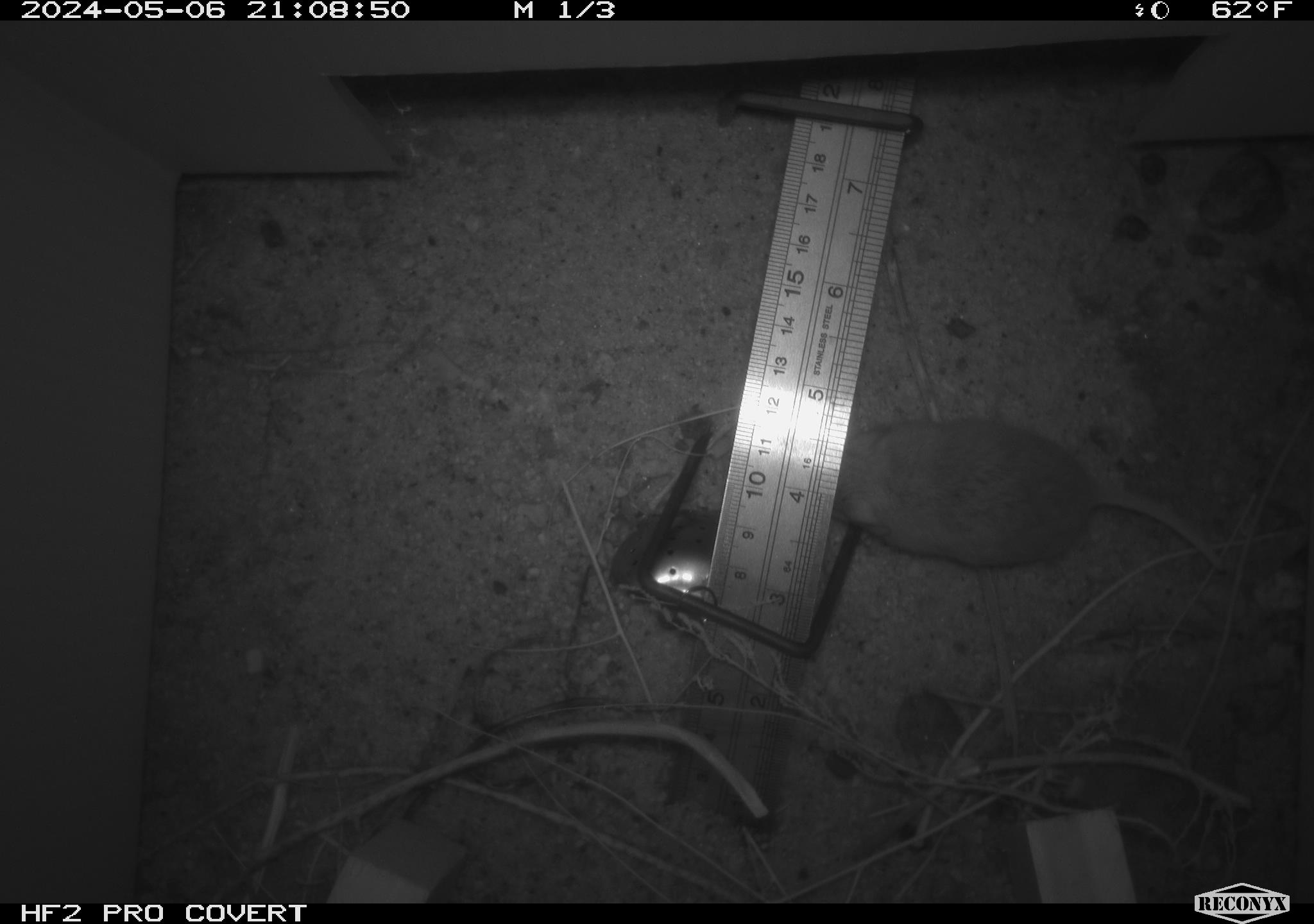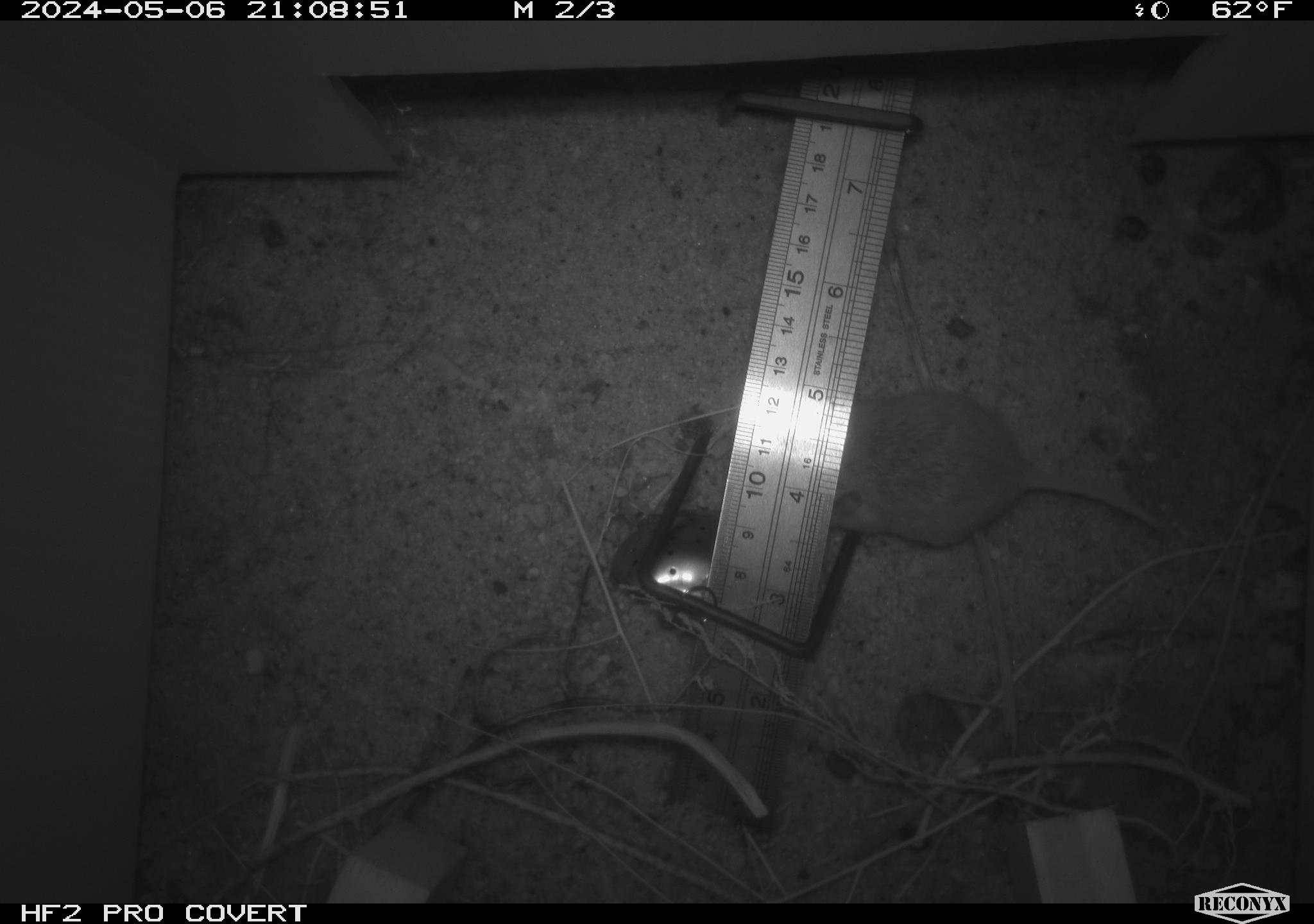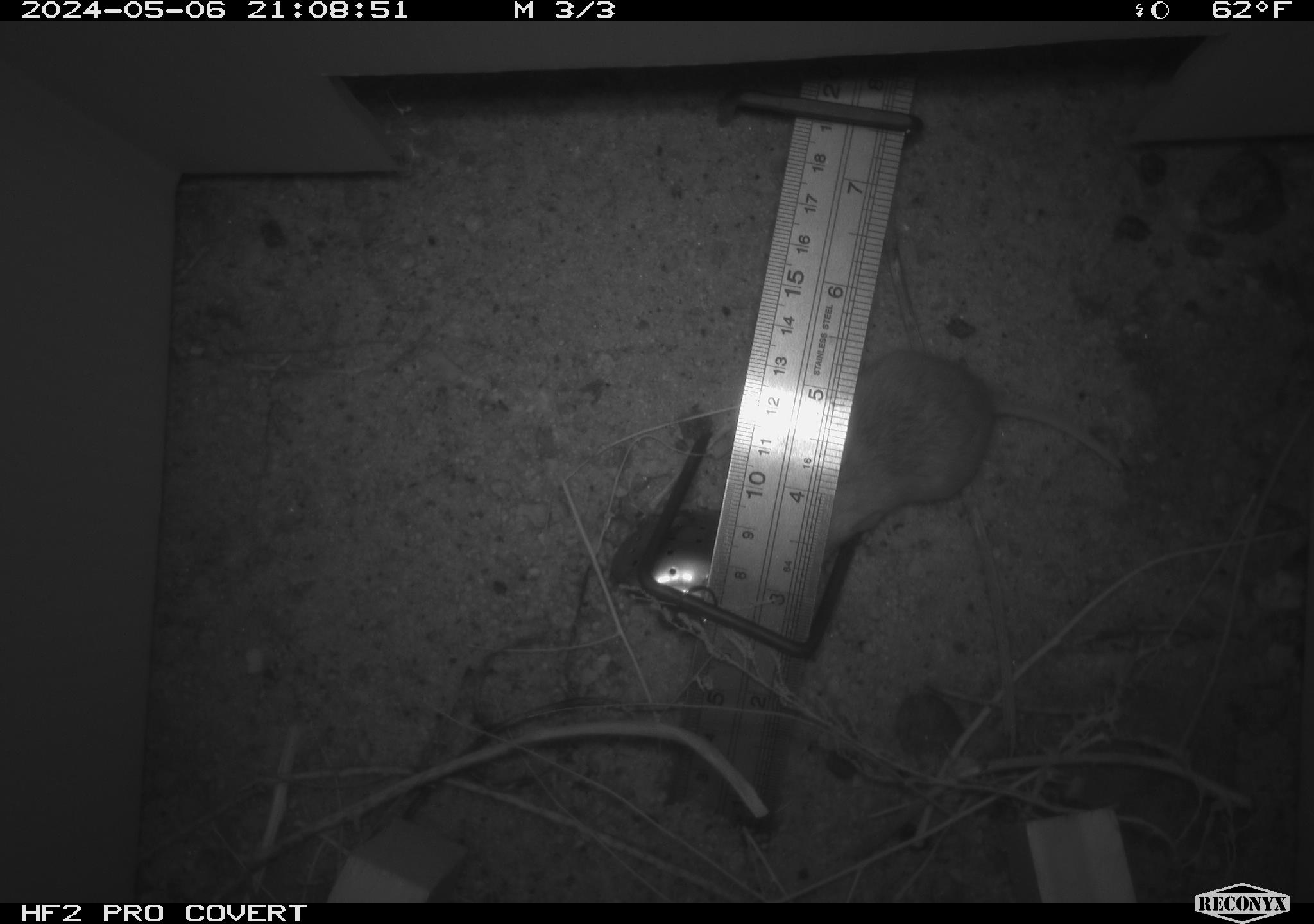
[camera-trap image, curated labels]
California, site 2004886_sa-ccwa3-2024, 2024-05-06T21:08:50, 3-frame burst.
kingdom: Animalia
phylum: Chordata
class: Mammalia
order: Rodentia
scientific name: Rodentia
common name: mouse species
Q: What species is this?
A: Mouse species (Rodentia).